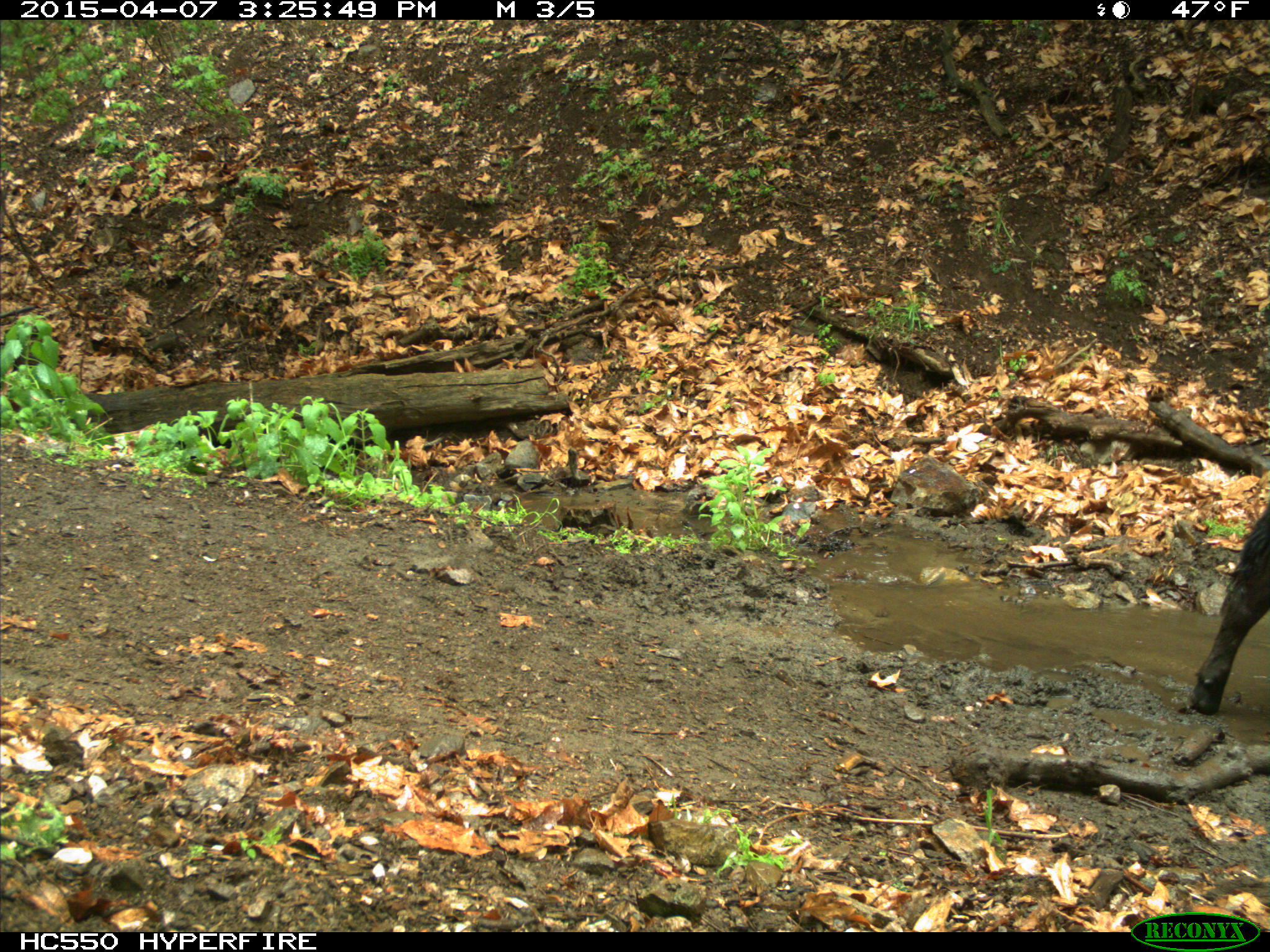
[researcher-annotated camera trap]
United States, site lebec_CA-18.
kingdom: Animalia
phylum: Chordata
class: Mammalia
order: Artiodactyla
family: Bovidae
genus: Bos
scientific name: Bos taurus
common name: domestic cow